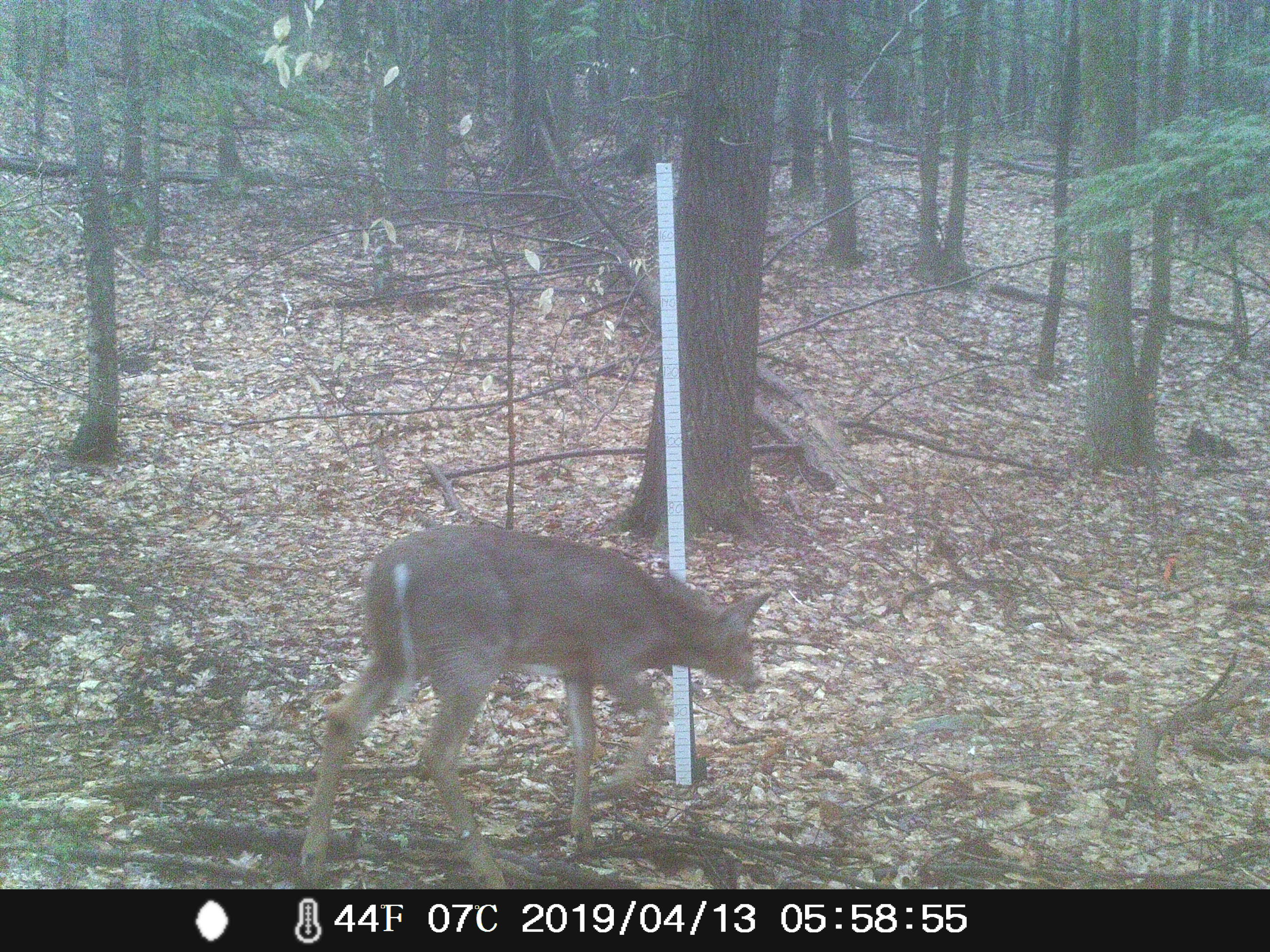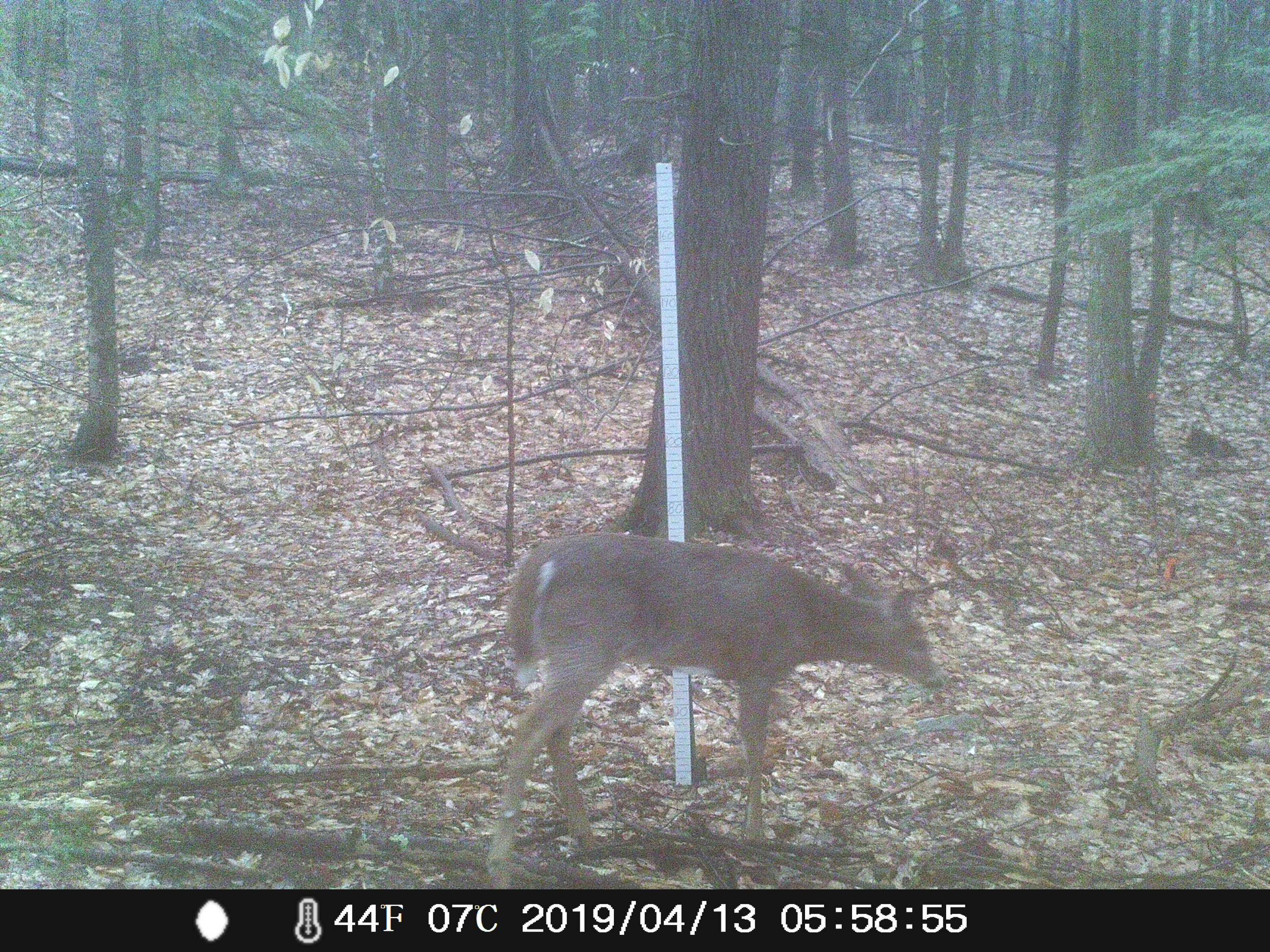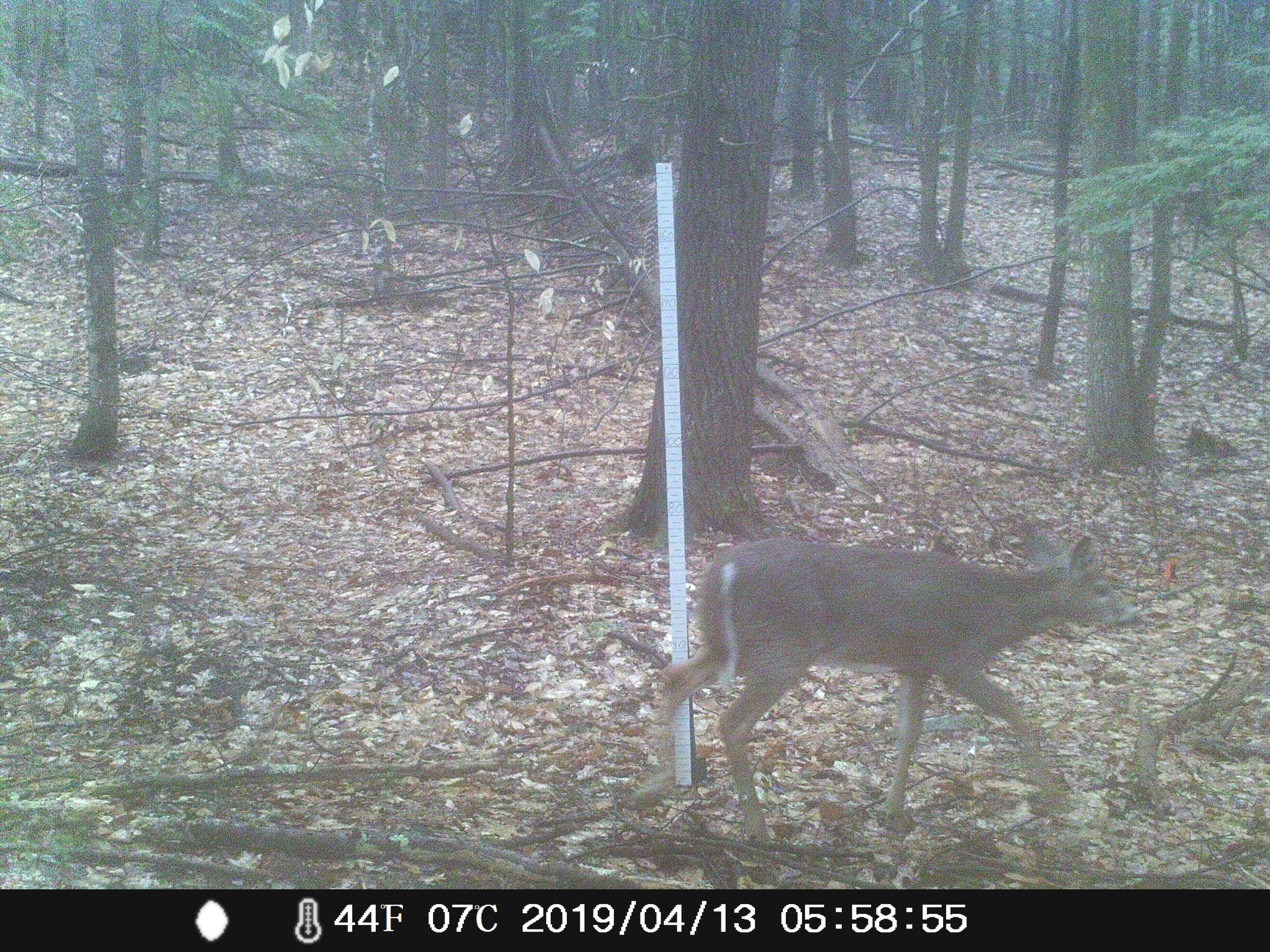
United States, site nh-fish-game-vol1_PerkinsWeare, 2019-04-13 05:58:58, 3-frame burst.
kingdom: Animalia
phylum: Chordata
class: Mammalia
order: Artiodactyla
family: Cervidae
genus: Odocoileus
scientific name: Odocoileus virginianus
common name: white-tailed deer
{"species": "white-tailed deer (Odocoileus virginianus)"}